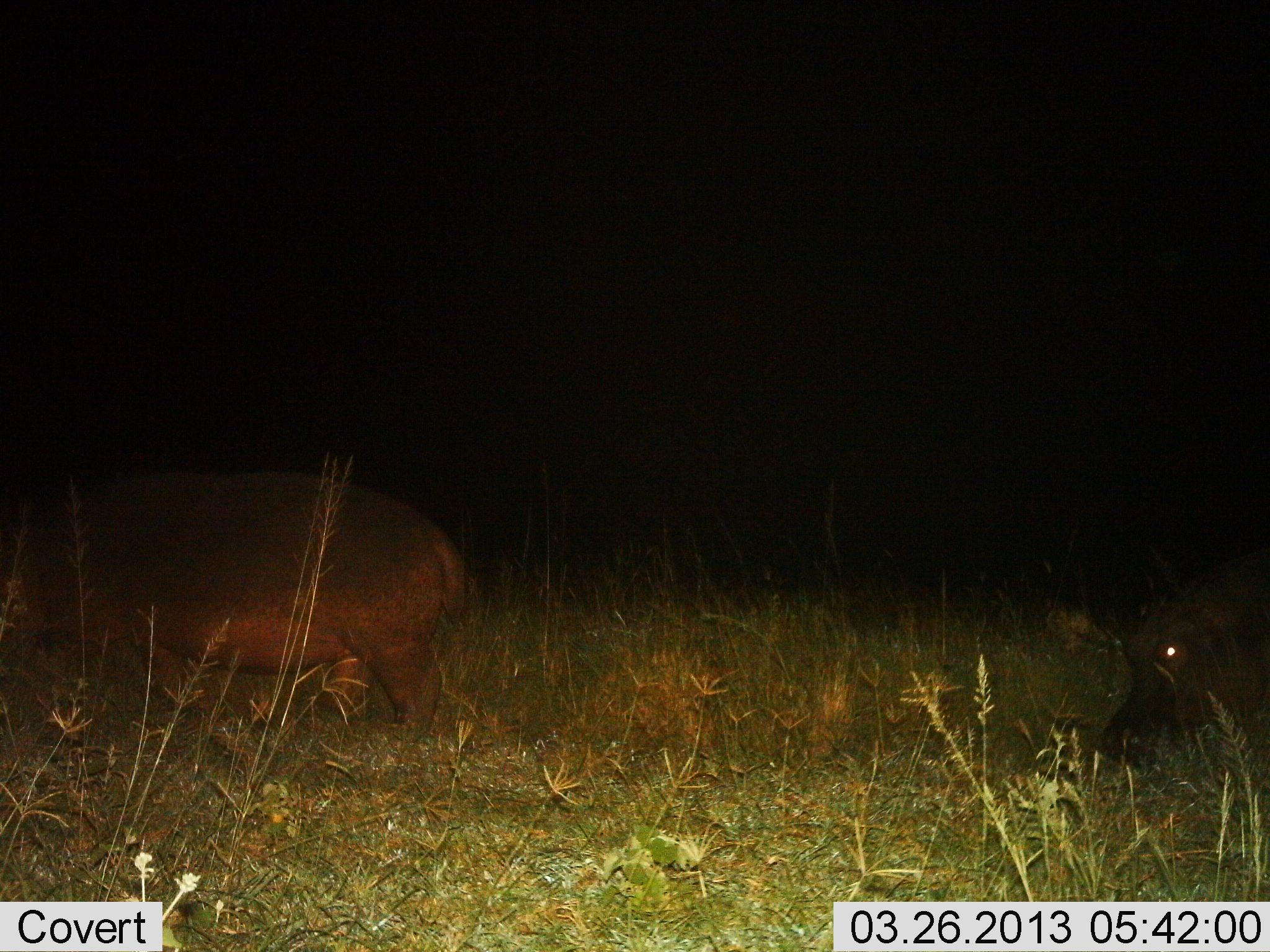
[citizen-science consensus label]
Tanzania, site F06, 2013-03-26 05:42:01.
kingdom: Animalia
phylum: Chordata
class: Mammalia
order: Artiodactyla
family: Hippopotamidae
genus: Hippopotamus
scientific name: Hippopotamus amphibius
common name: hippopotamus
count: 2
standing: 10%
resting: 0%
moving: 71%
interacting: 0%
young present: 0%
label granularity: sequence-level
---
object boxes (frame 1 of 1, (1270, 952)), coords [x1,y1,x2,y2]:
animal: [0,449,474,736]; [1092,543,1269,790]